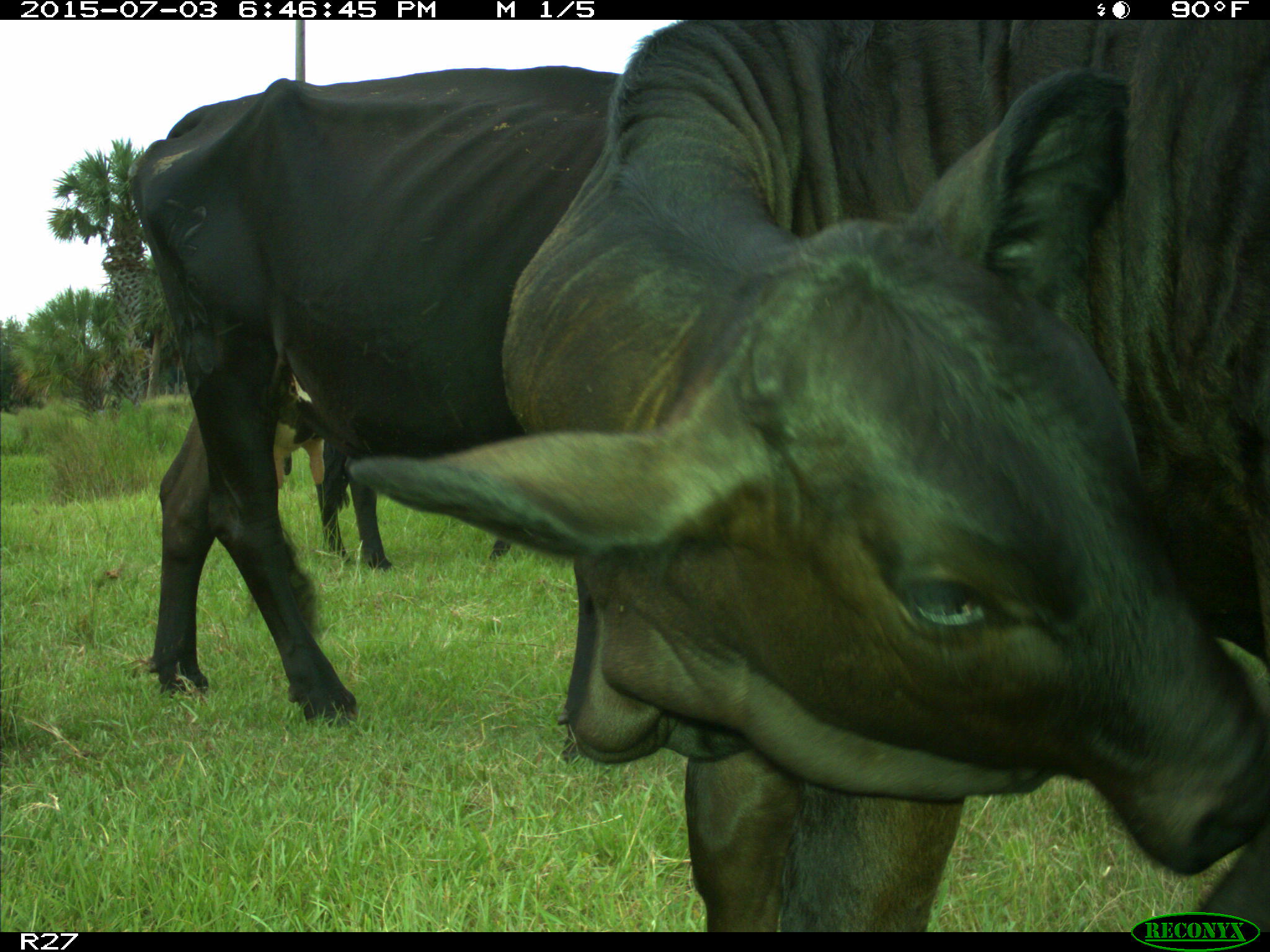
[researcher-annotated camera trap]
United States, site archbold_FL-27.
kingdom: Animalia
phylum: Chordata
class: Mammalia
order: Artiodactyla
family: Bovidae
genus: Bos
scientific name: Bos taurus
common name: domestic cow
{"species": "Bos taurus (domestic cow)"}